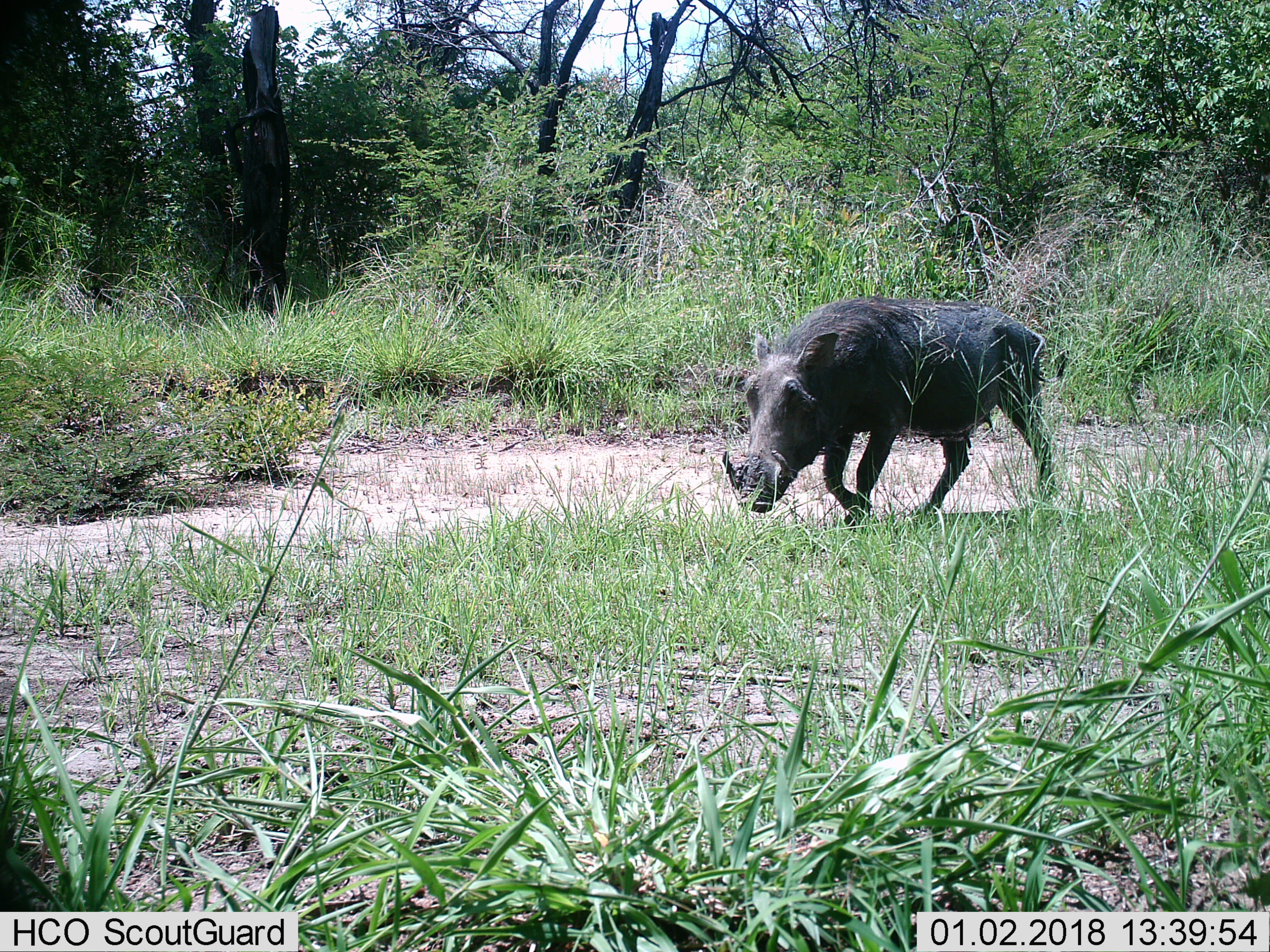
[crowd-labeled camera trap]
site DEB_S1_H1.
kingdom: Animalia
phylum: Chordata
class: Mammalia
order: Artiodactyla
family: Suidae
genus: Phacochoerus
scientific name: Phacochoerus africanus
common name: warthog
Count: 1.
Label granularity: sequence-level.